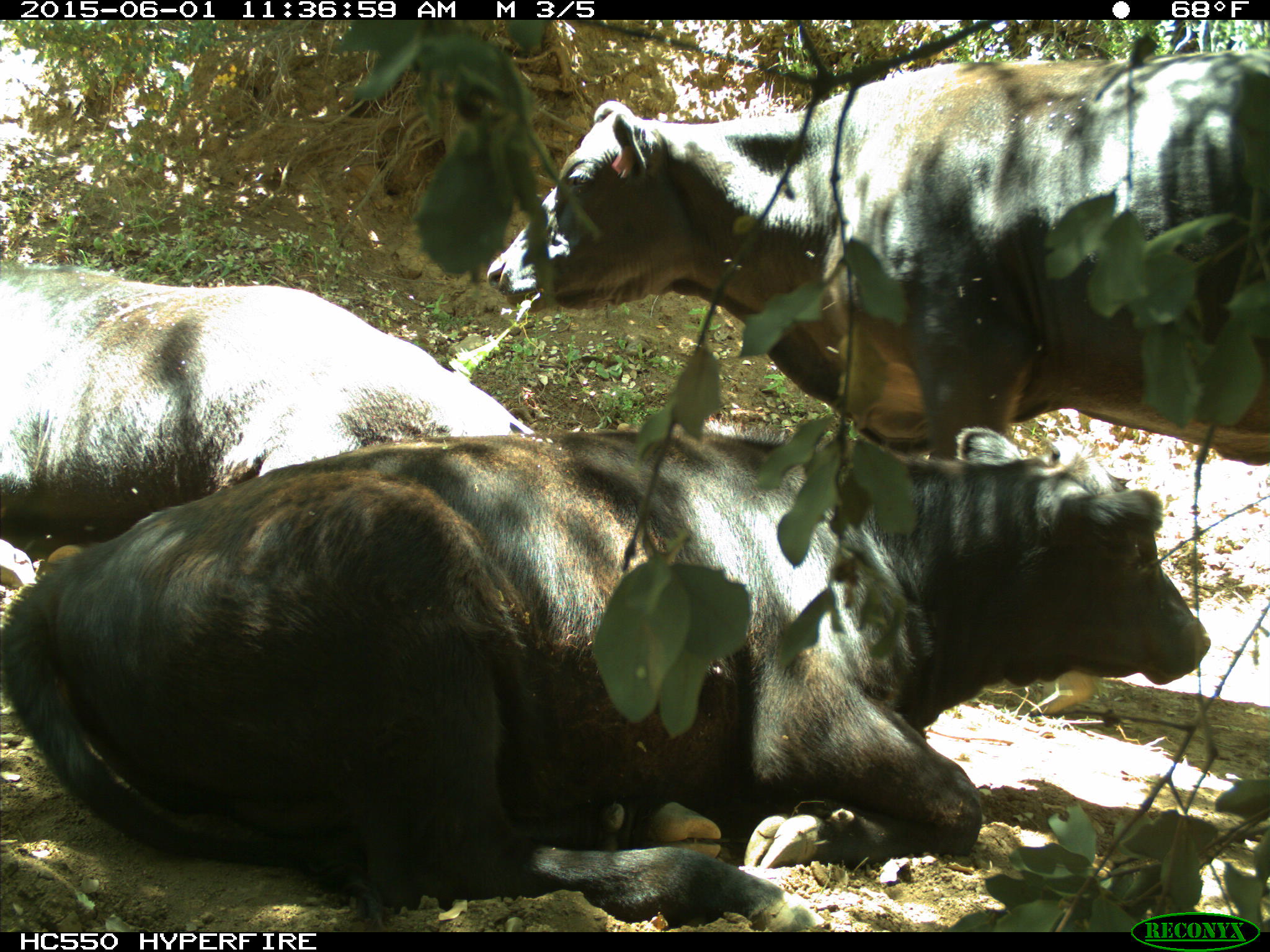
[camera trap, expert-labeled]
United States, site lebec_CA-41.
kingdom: Animalia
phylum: Chordata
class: Mammalia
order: Artiodactyla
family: Bovidae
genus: Bos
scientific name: Bos taurus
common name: domestic cow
Bos taurus (domestic cow).